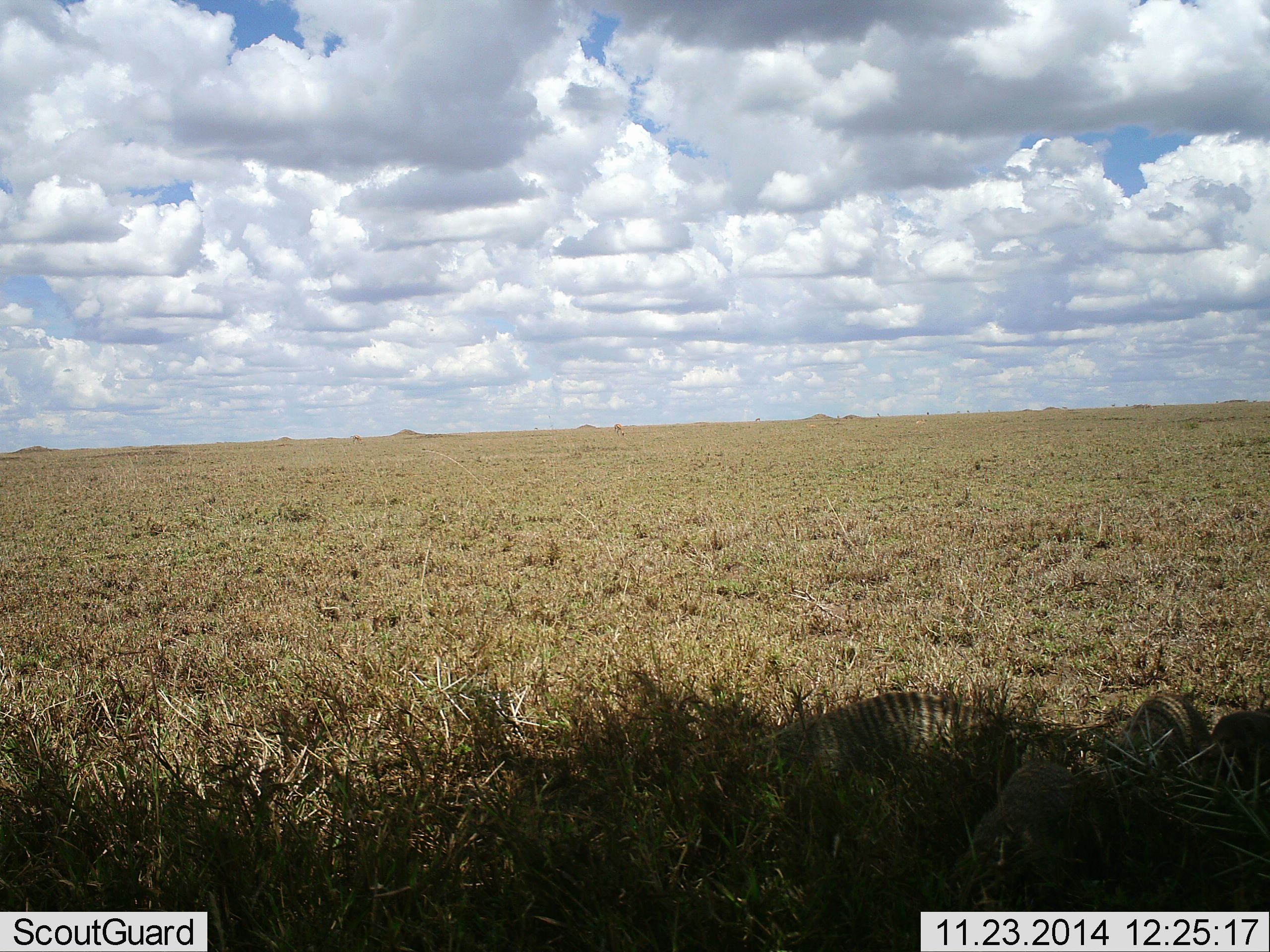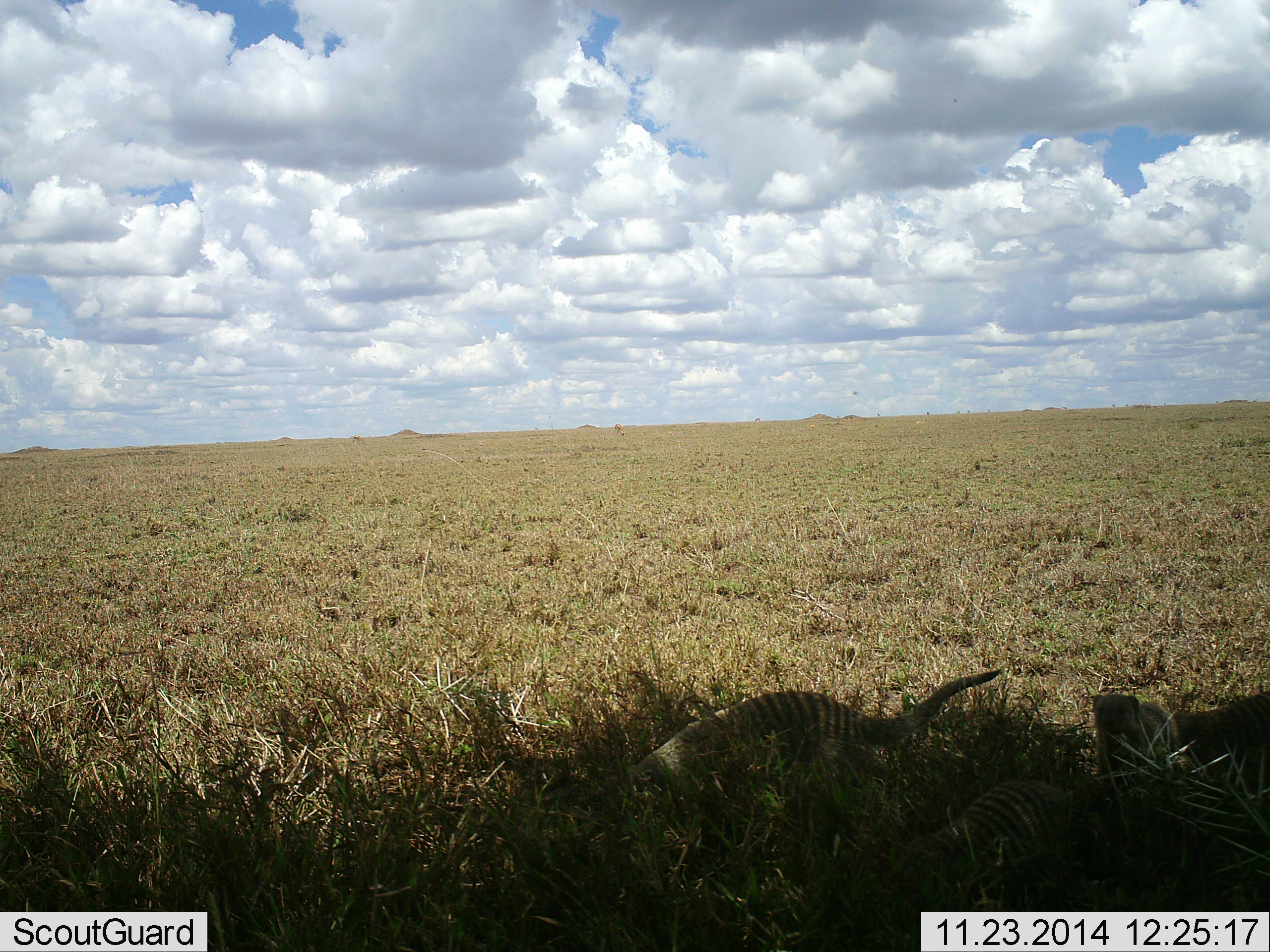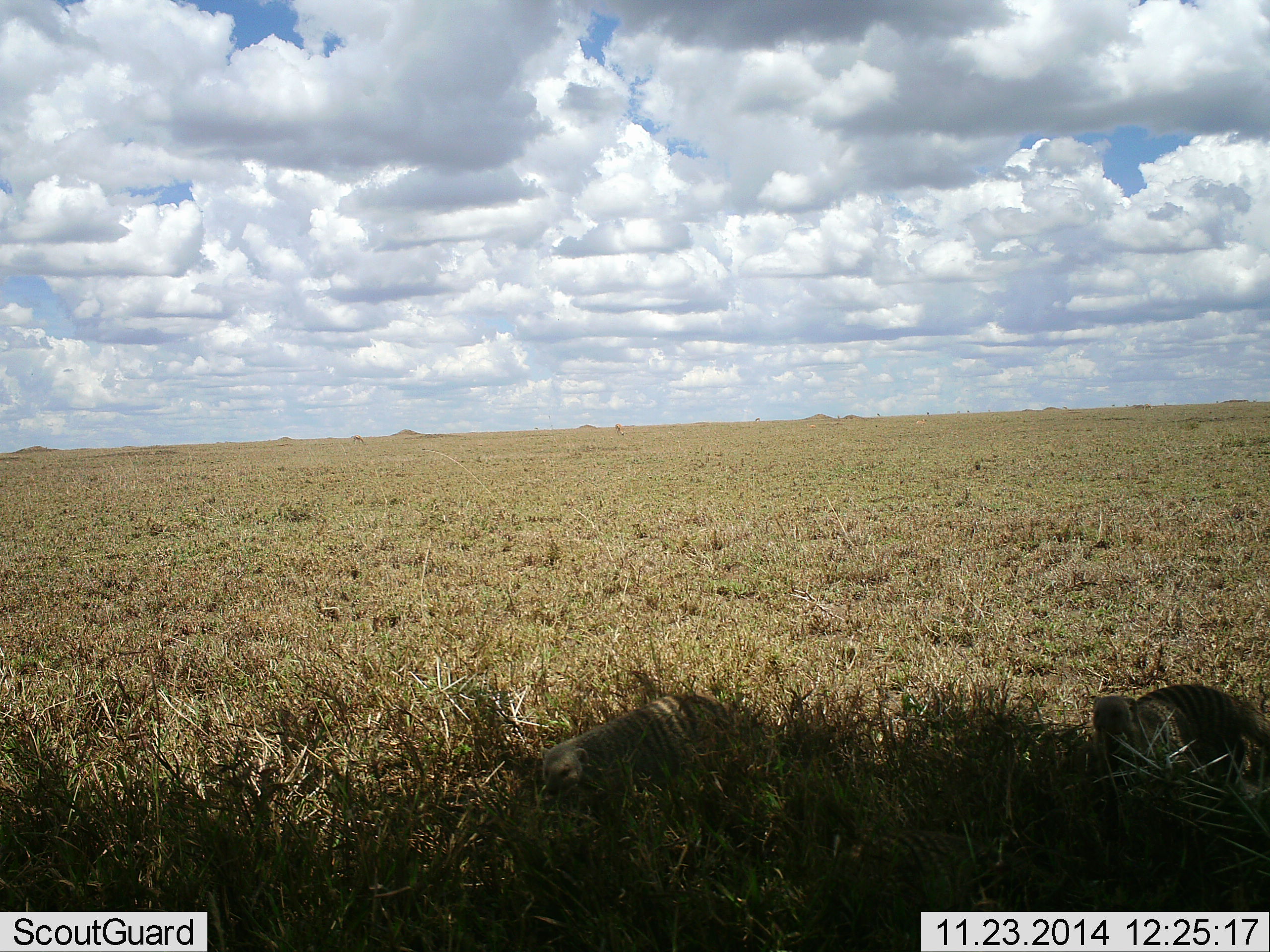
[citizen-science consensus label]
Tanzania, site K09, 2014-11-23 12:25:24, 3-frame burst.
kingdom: Animalia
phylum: Chordata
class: Mammalia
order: Carnivora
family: Herpestidae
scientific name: Herpestidae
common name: mongoose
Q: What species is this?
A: Mongoose (Herpestidae).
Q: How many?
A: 3.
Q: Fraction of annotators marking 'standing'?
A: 10%.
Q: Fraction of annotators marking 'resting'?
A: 0%.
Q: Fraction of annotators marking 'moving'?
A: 100%.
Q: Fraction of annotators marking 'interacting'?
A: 0%.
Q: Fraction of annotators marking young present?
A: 20%.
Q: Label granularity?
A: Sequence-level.